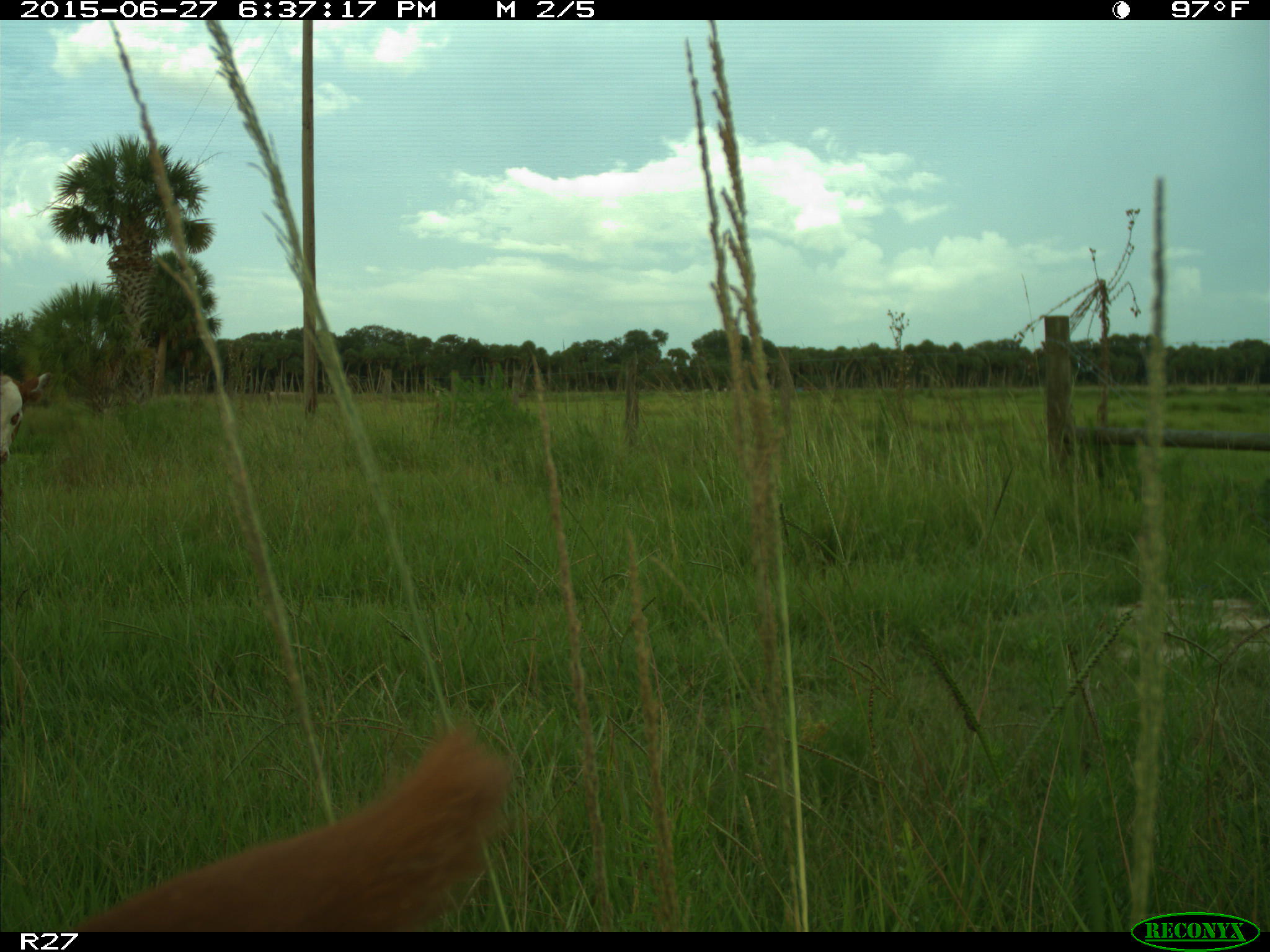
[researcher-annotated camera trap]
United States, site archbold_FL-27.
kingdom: Animalia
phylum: Chordata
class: Mammalia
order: Artiodactyla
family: Bovidae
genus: Bos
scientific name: Bos taurus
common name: domestic cow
Bos taurus (domestic cow).